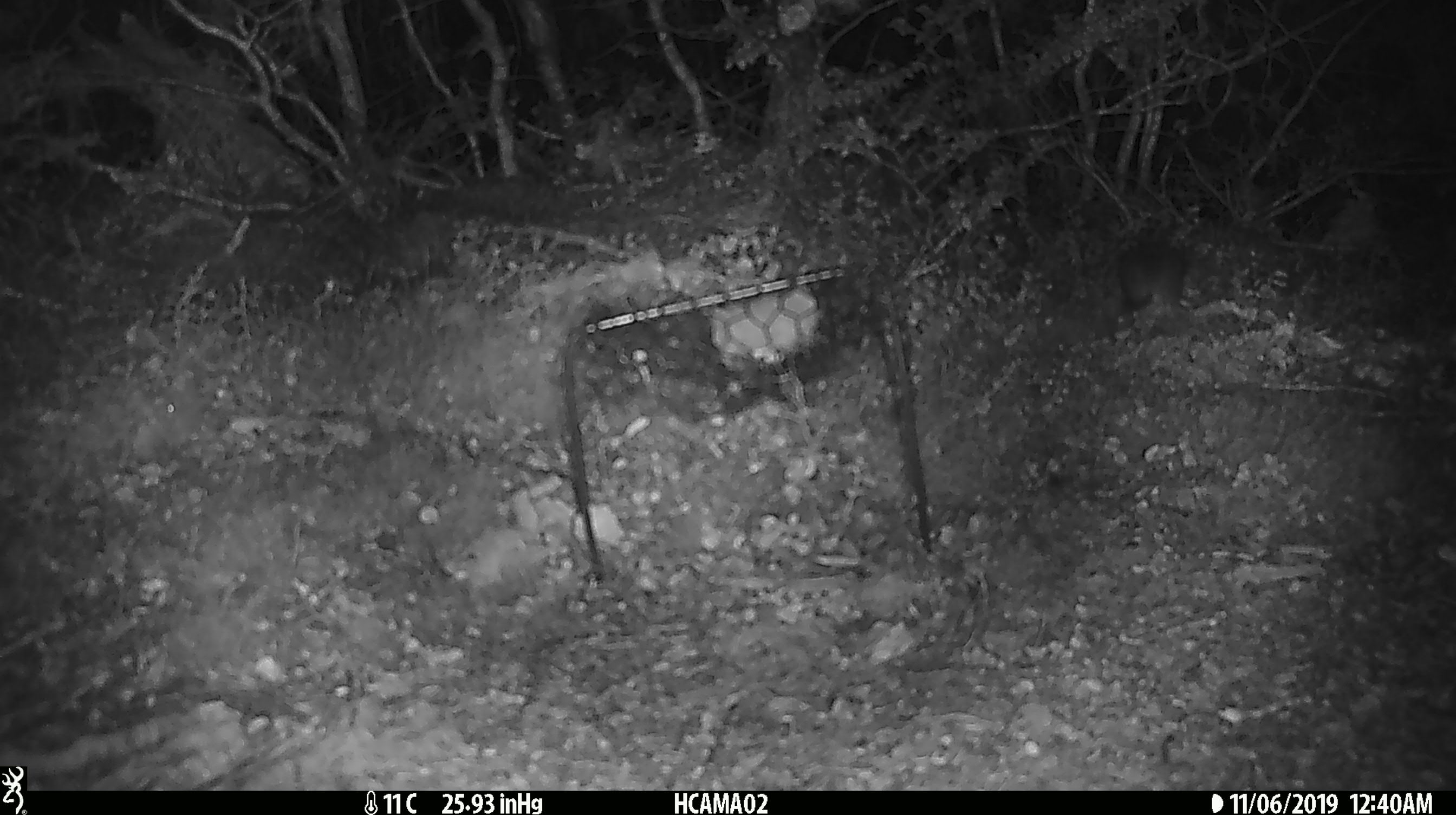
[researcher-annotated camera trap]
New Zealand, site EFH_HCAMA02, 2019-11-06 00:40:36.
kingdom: Animalia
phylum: Chordata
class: Mammalia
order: Rodentia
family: Muridae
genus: Mus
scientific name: Mus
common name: mouse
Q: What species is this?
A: Mouse (Mus).